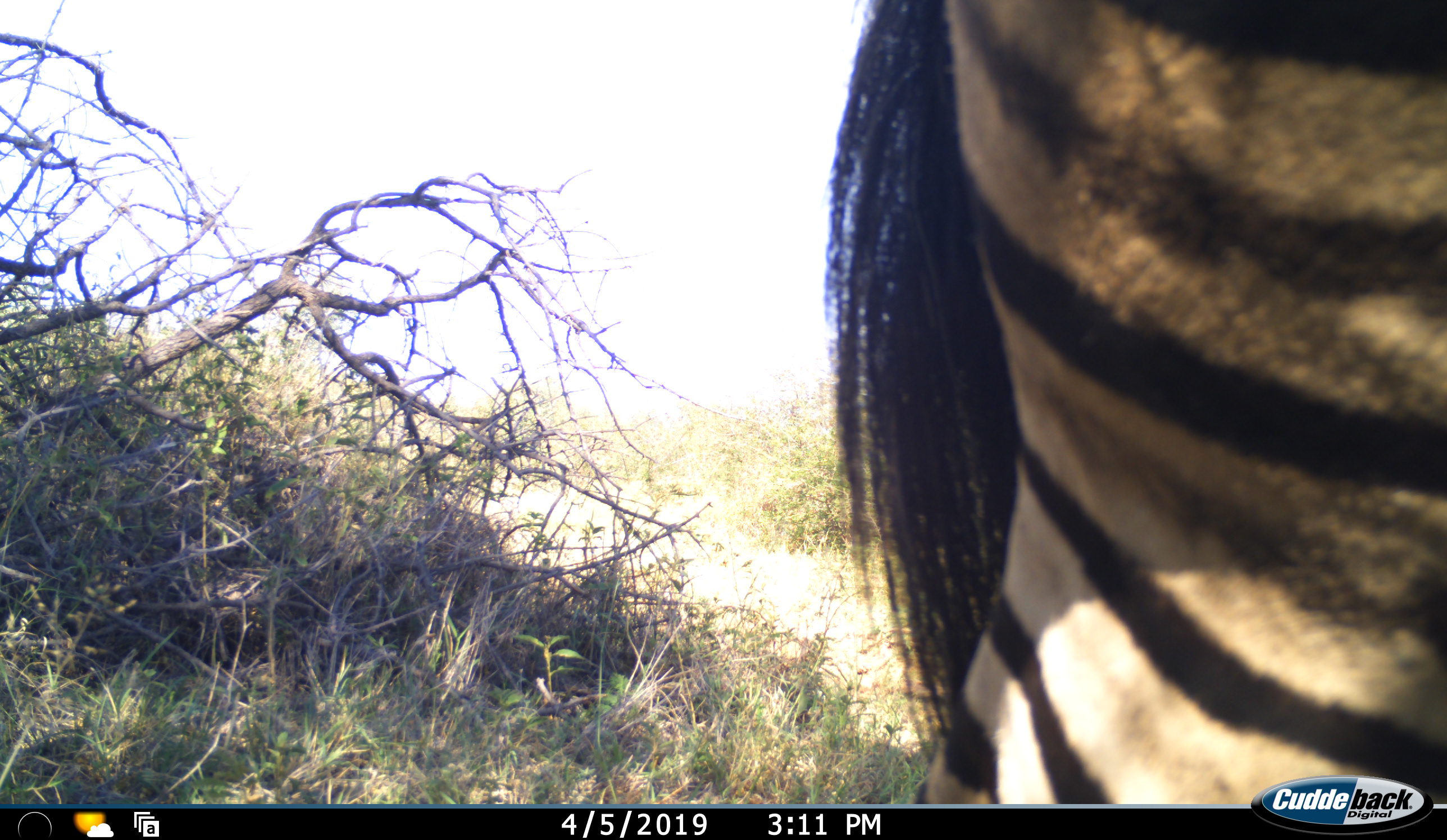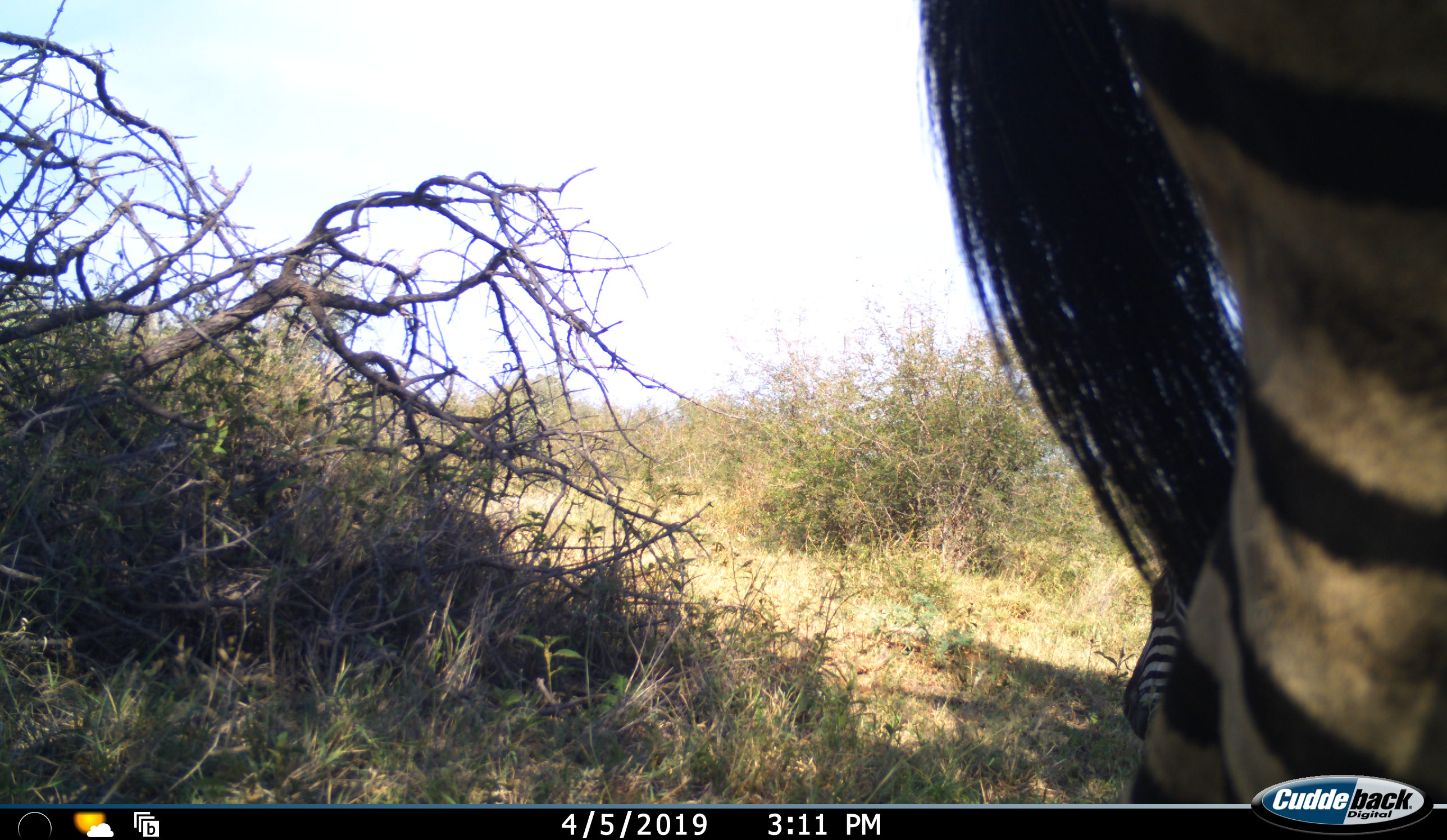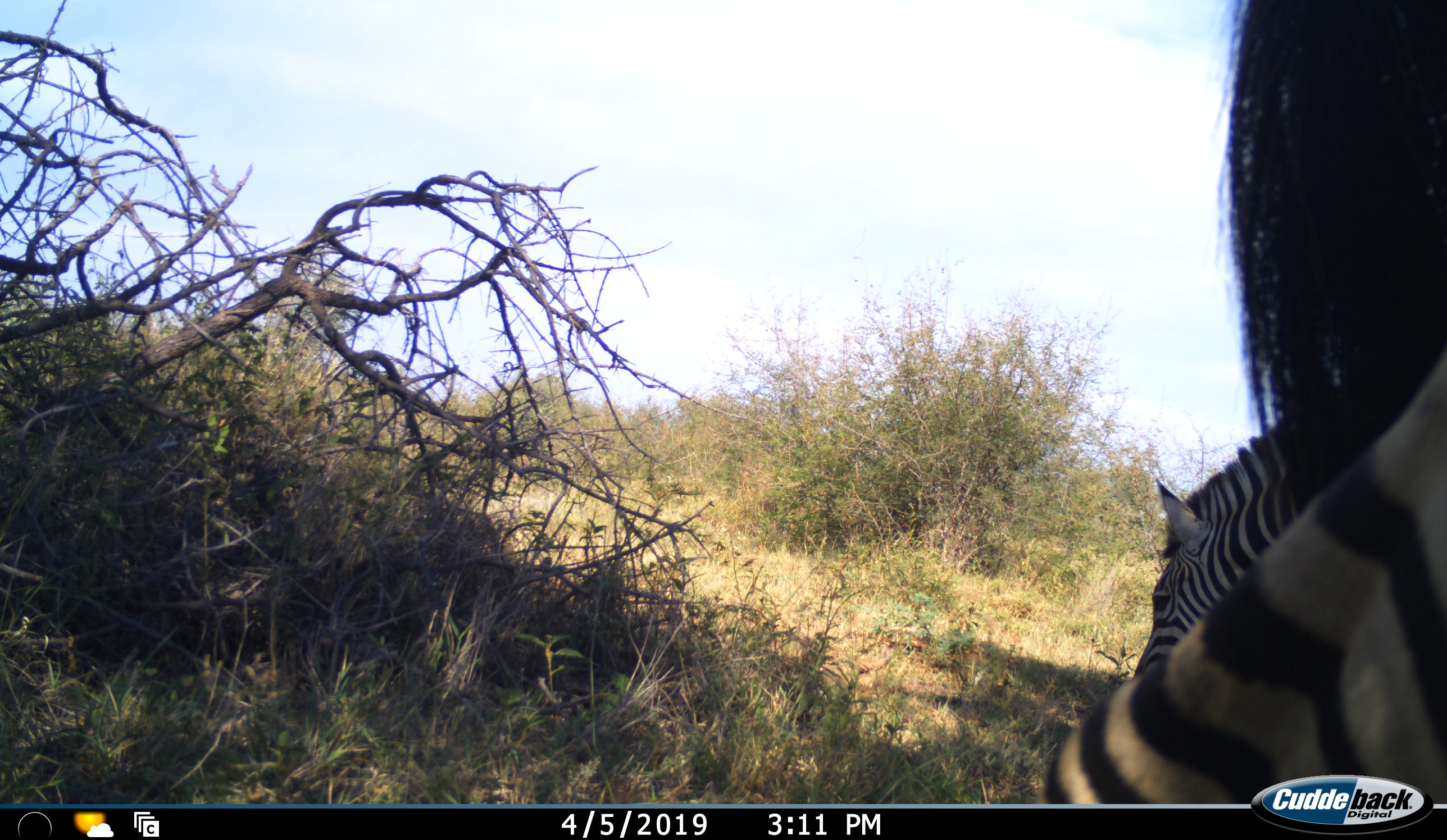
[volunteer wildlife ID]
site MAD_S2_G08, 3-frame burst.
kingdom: Animalia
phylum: Chordata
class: Mammalia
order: Perissodactyla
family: Equidae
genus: Equus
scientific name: Equus quagga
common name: plains zebra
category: zebraplains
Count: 2.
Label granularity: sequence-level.